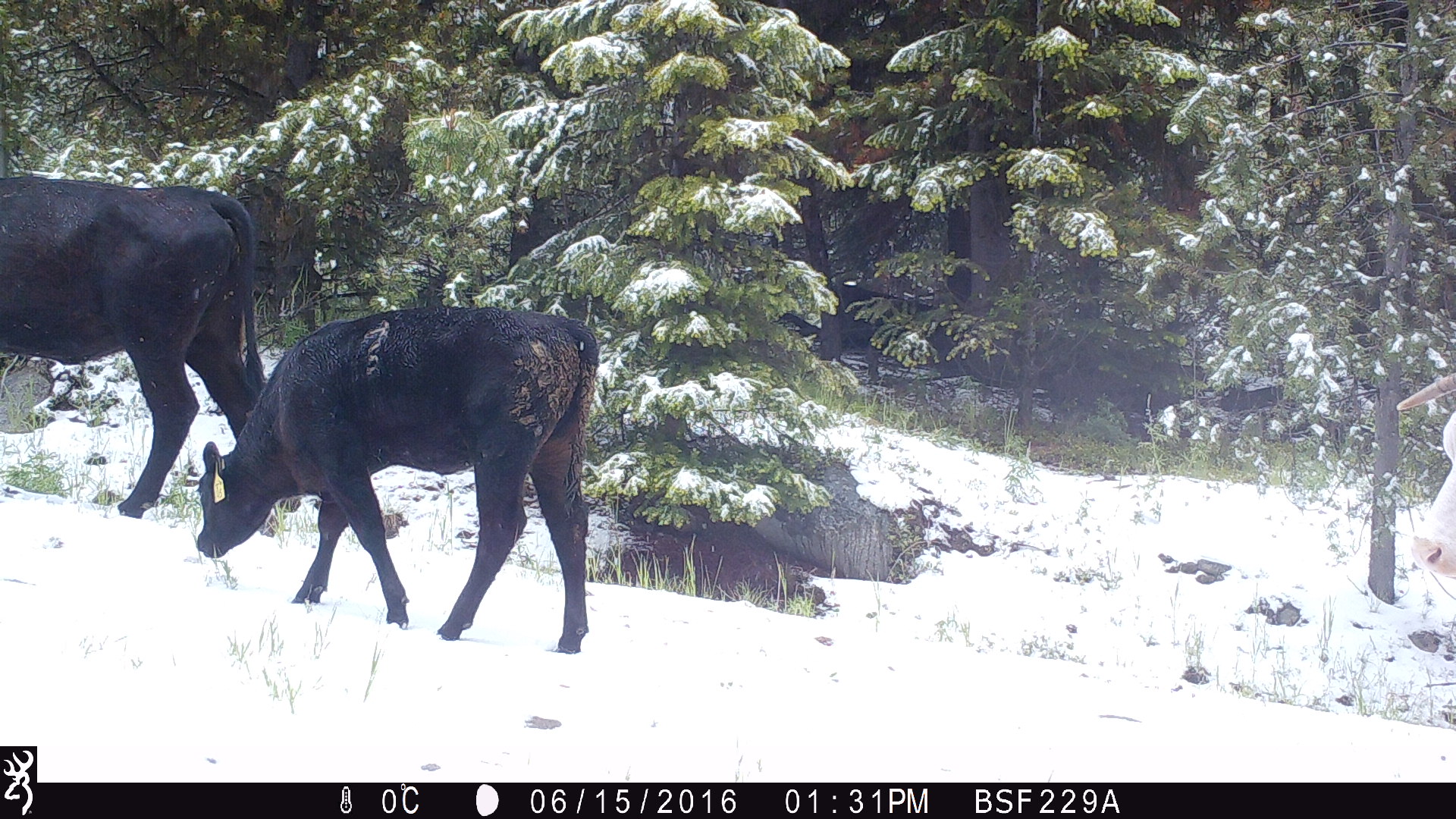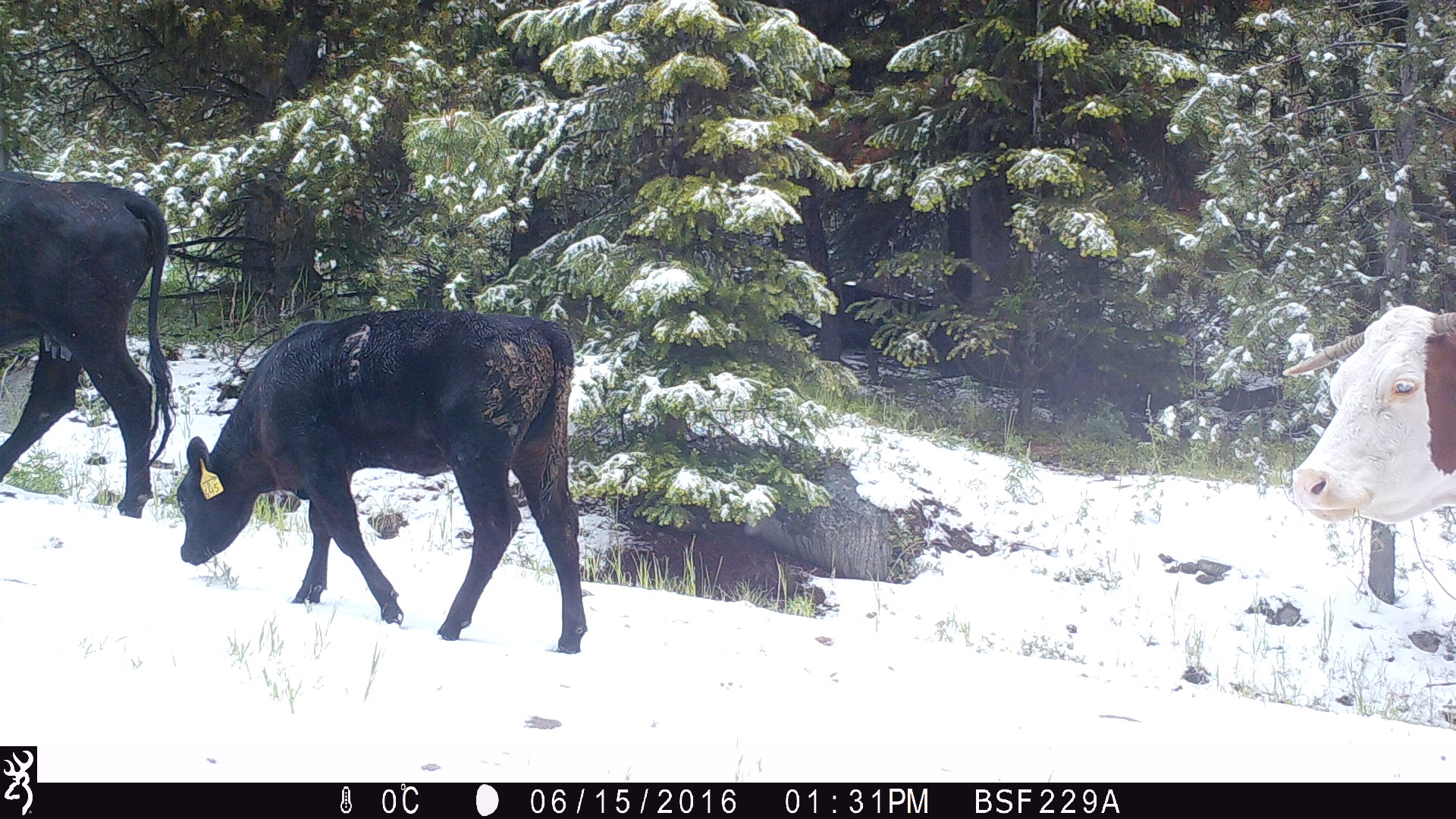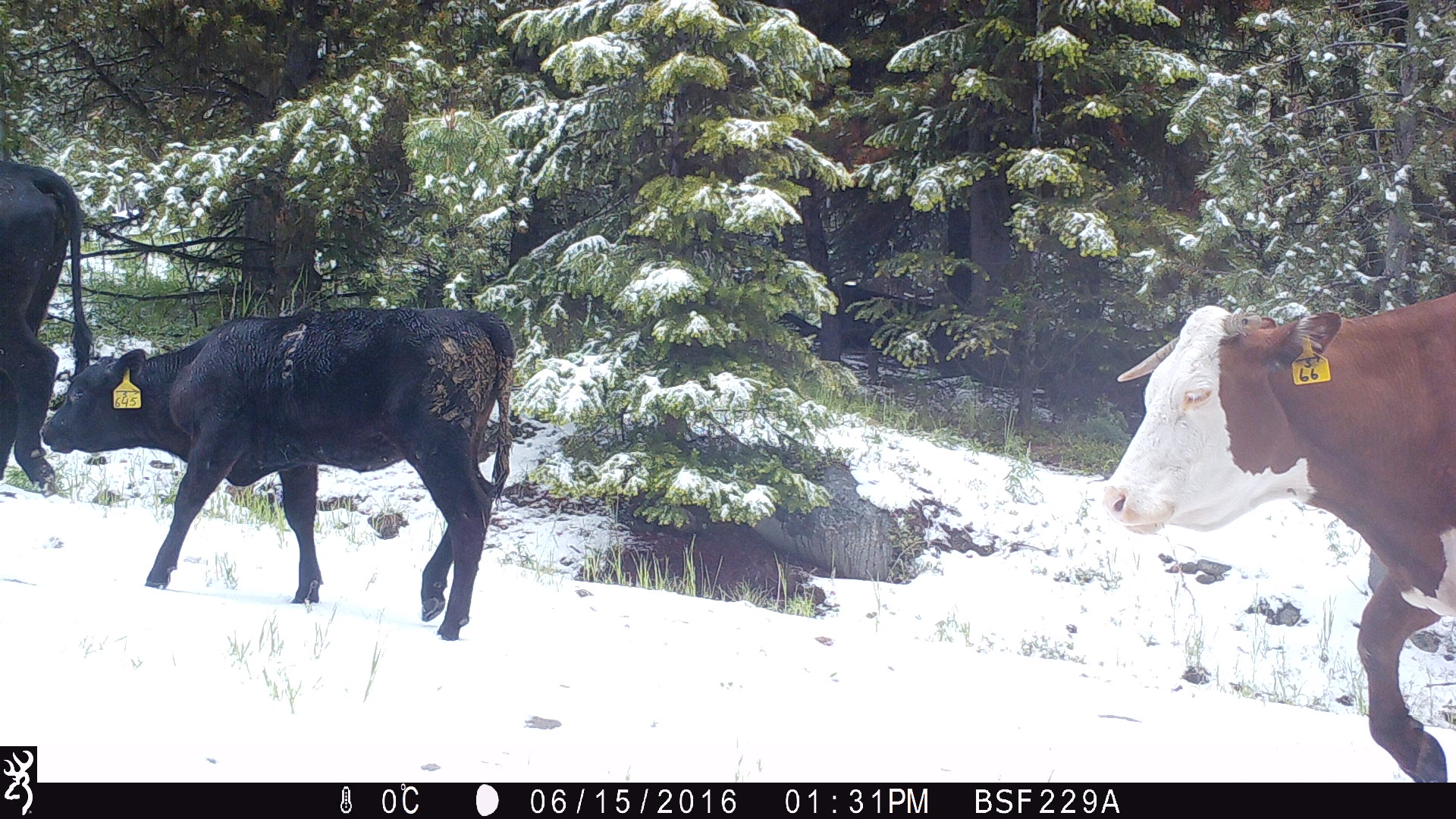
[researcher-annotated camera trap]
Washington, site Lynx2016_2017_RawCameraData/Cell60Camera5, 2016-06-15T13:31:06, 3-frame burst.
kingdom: Animalia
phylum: Chordata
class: Mammalia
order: Artiodactyla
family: Bovidae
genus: Bos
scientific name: Bos taurus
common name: domestic cattle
Domestic cattle (Bos taurus). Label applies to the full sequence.